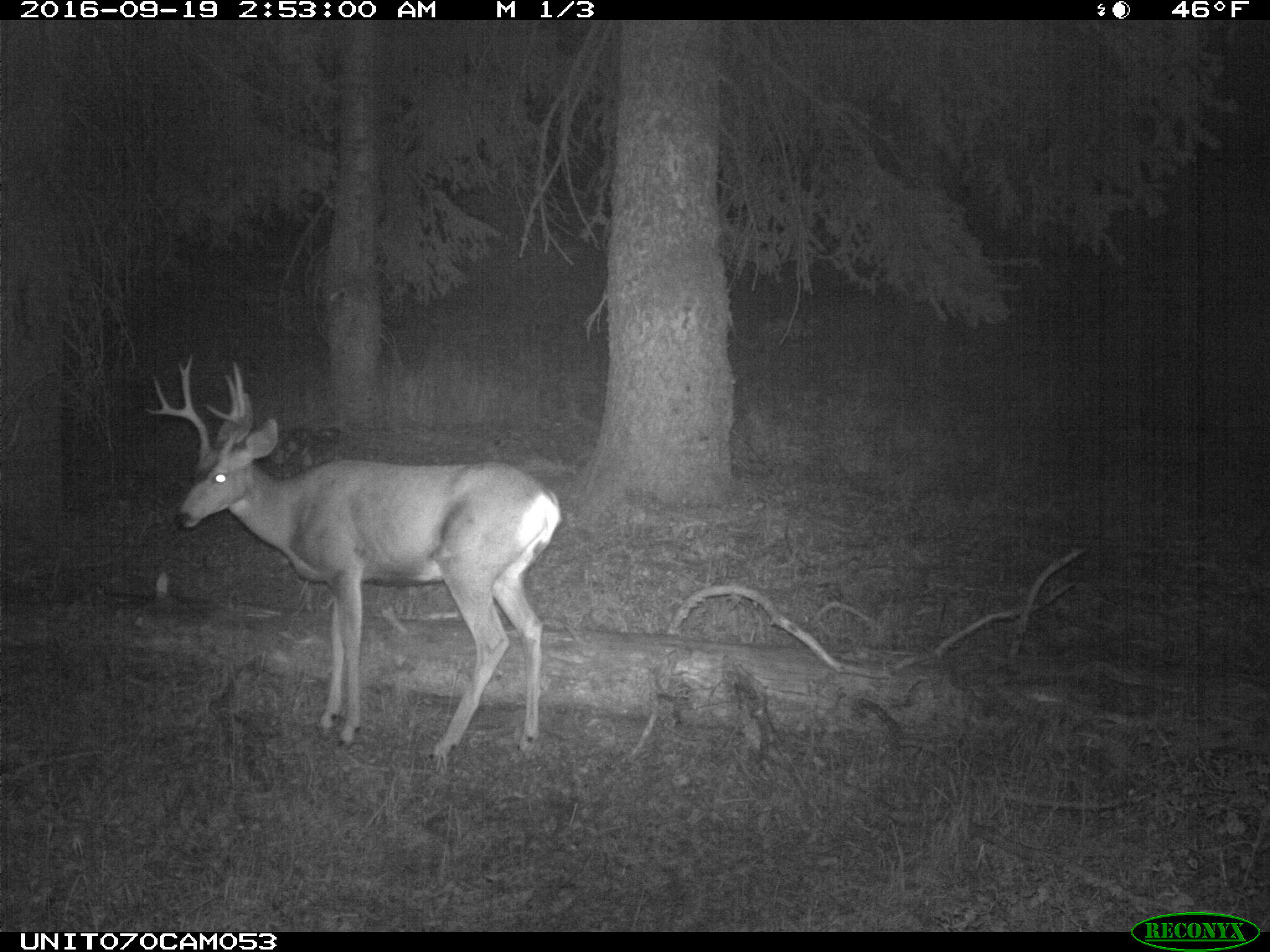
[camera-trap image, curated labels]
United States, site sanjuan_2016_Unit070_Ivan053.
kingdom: Animalia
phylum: Chordata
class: Mammalia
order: Artiodactyla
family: Cervidae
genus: Odocoileus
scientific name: Odocoileus hemionus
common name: mule deer